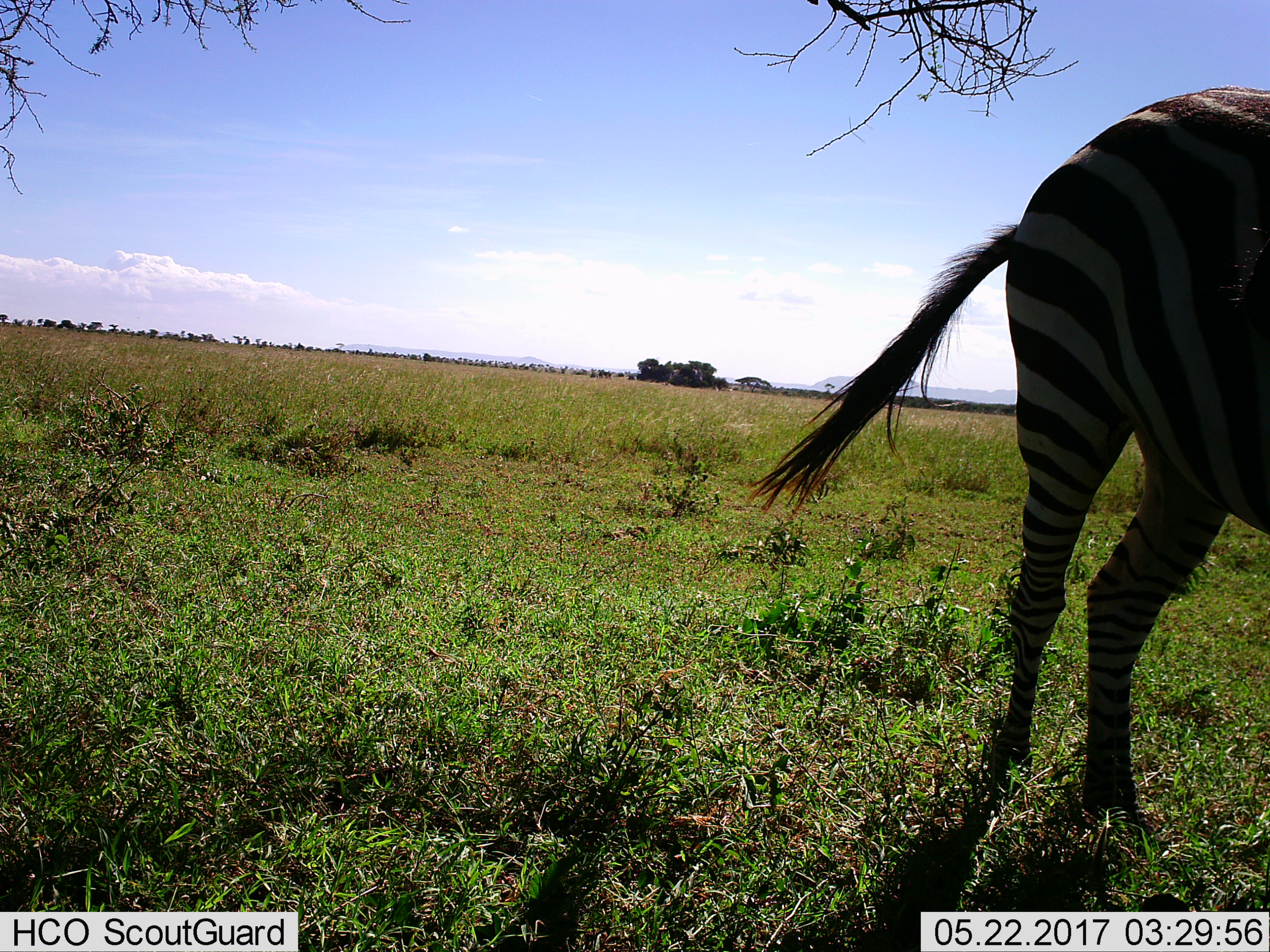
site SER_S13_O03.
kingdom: Animalia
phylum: Chordata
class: Mammalia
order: Perissodactyla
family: Equidae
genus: Equus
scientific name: Equus quagga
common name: plains zebra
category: zebraplains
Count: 1.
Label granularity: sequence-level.